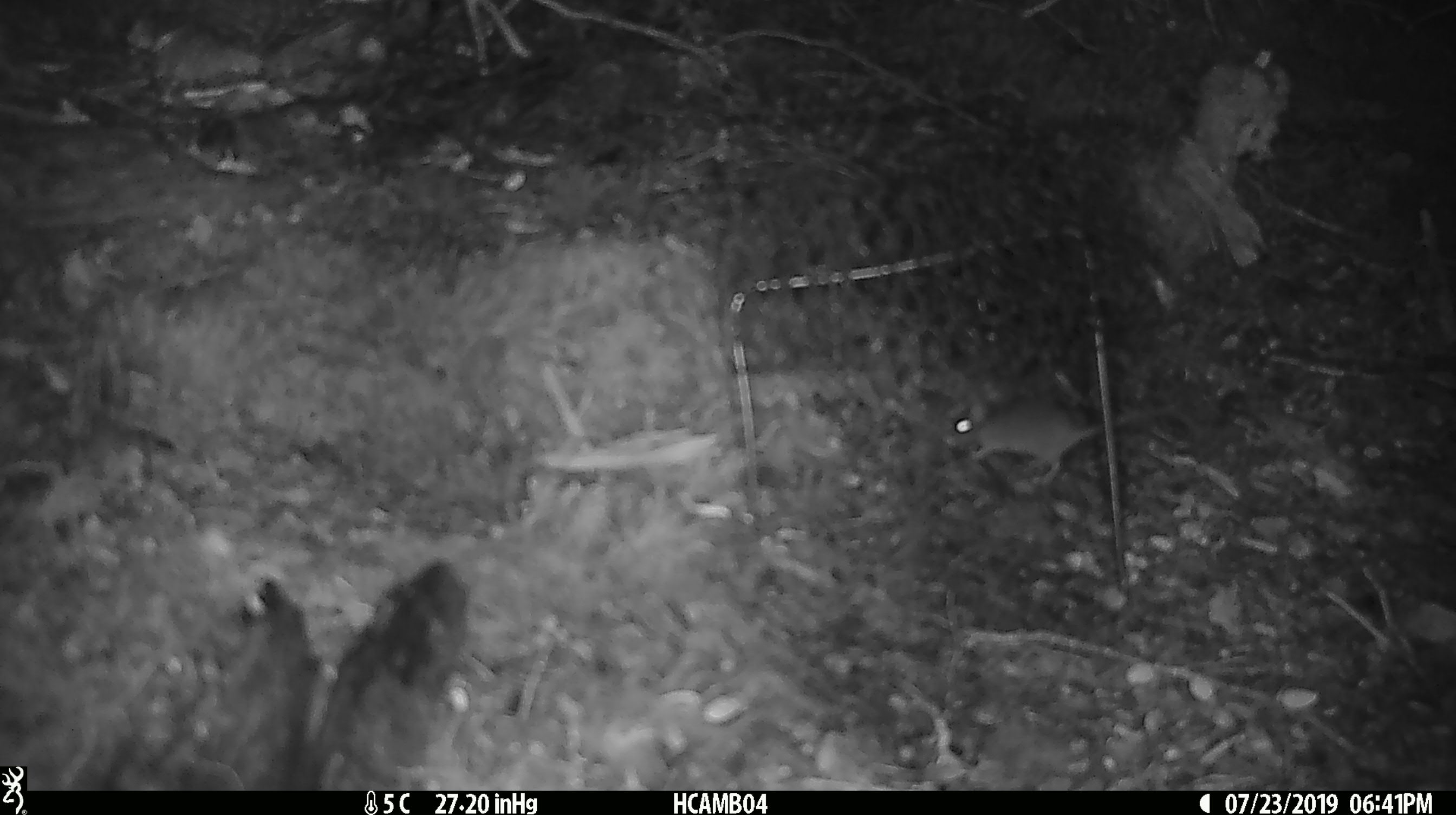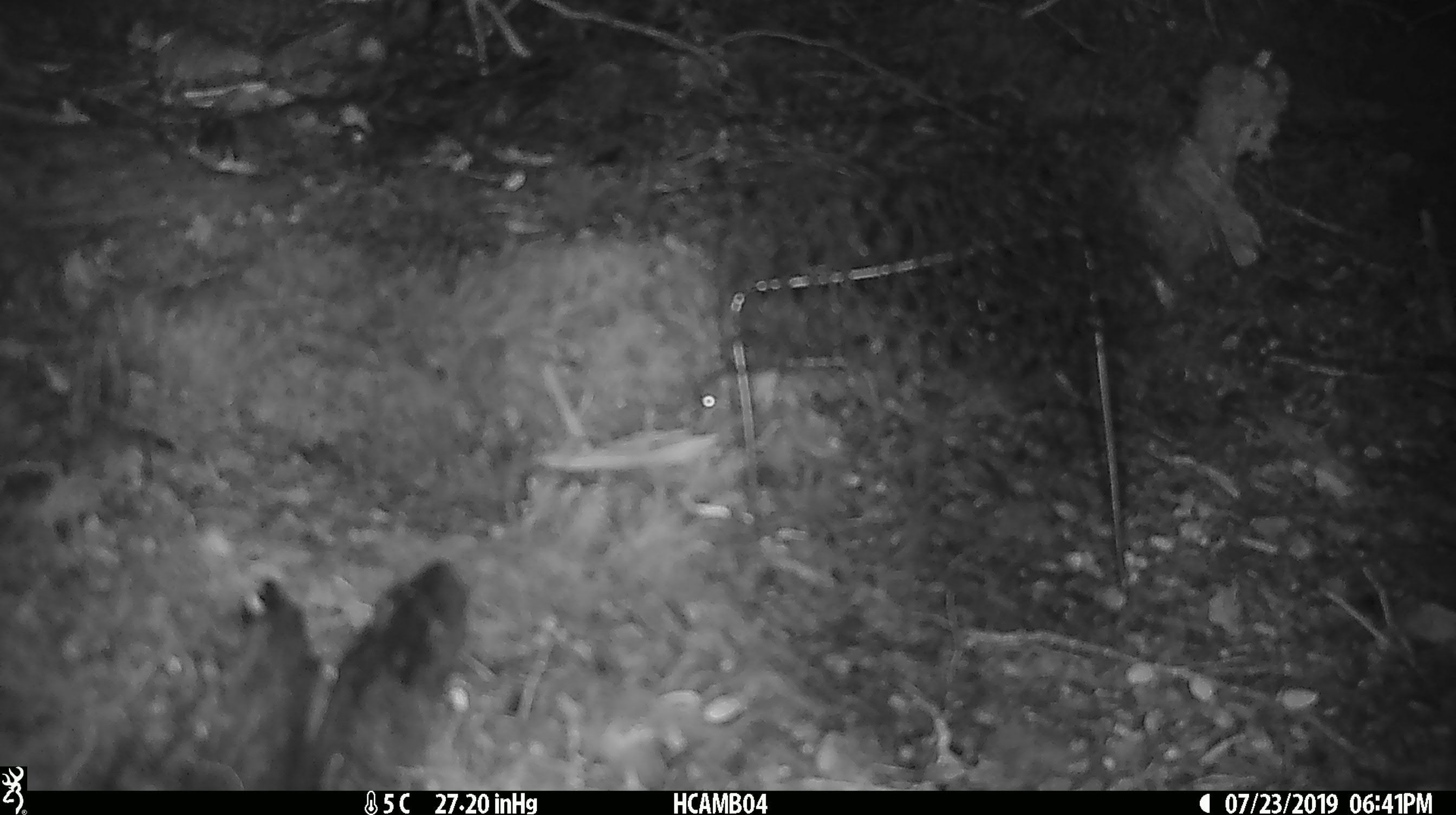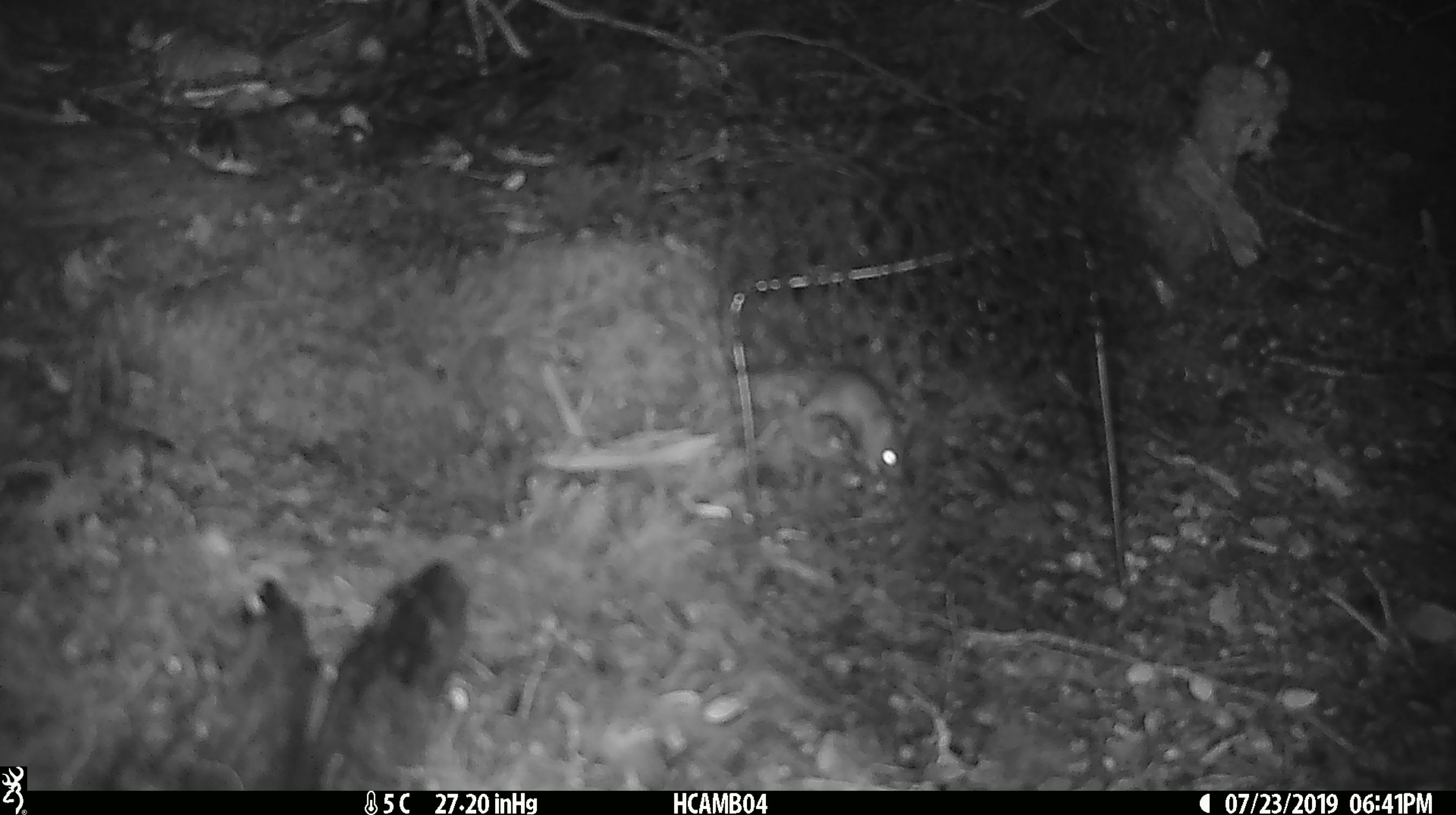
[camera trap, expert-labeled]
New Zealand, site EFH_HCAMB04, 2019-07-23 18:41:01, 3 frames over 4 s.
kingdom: Animalia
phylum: Chordata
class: Mammalia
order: Rodentia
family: Muridae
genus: Mus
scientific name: Mus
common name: mouse